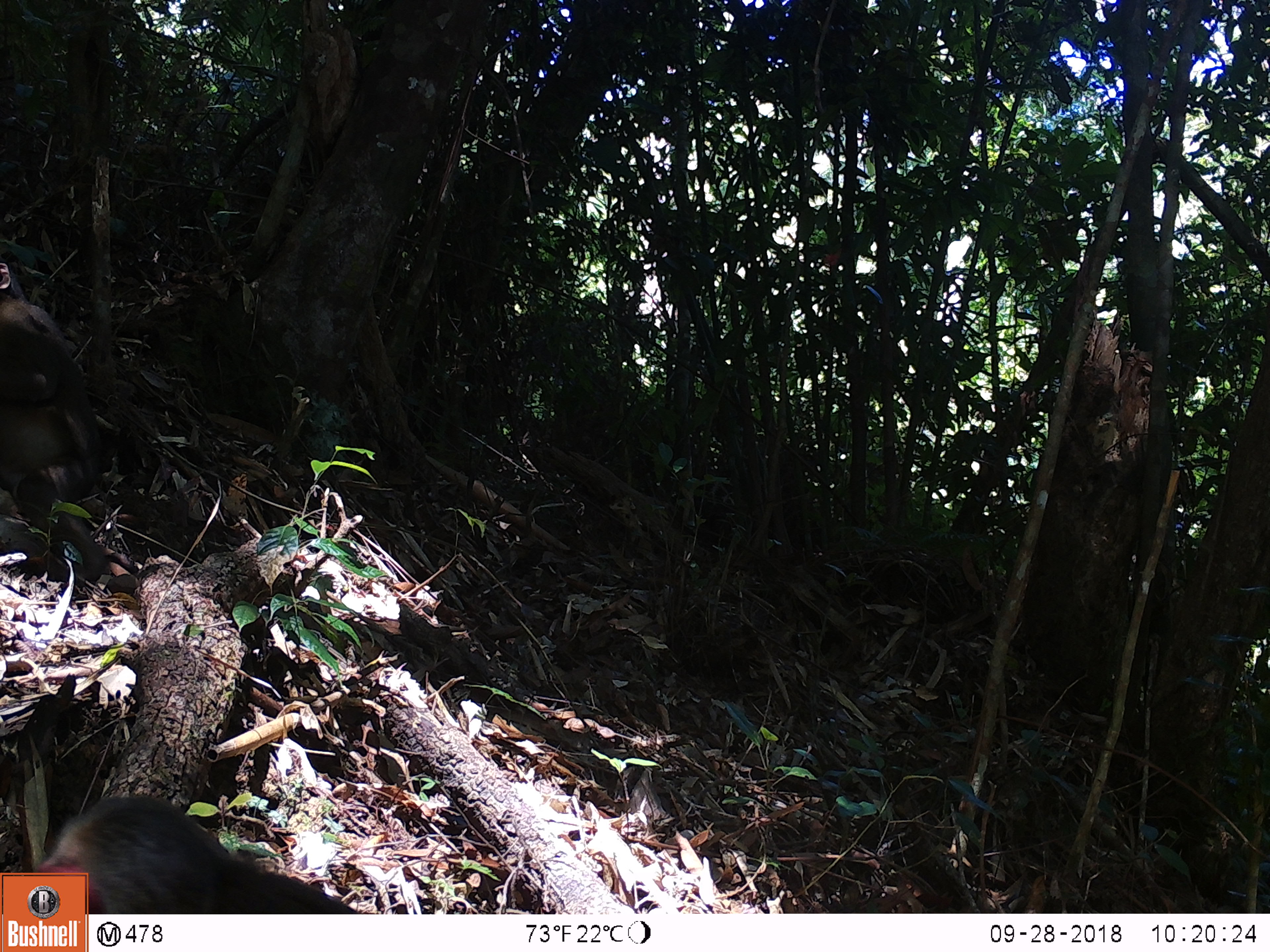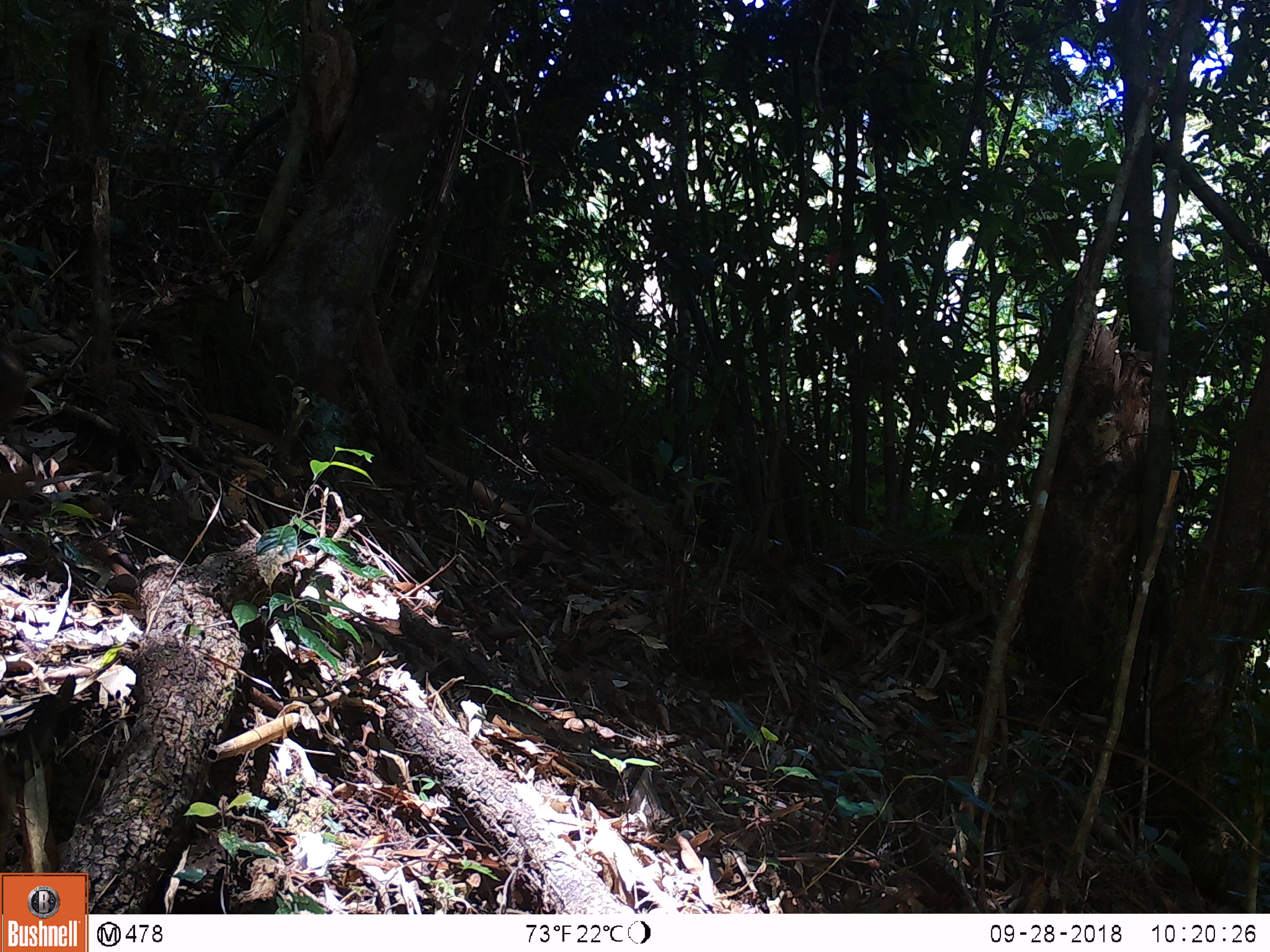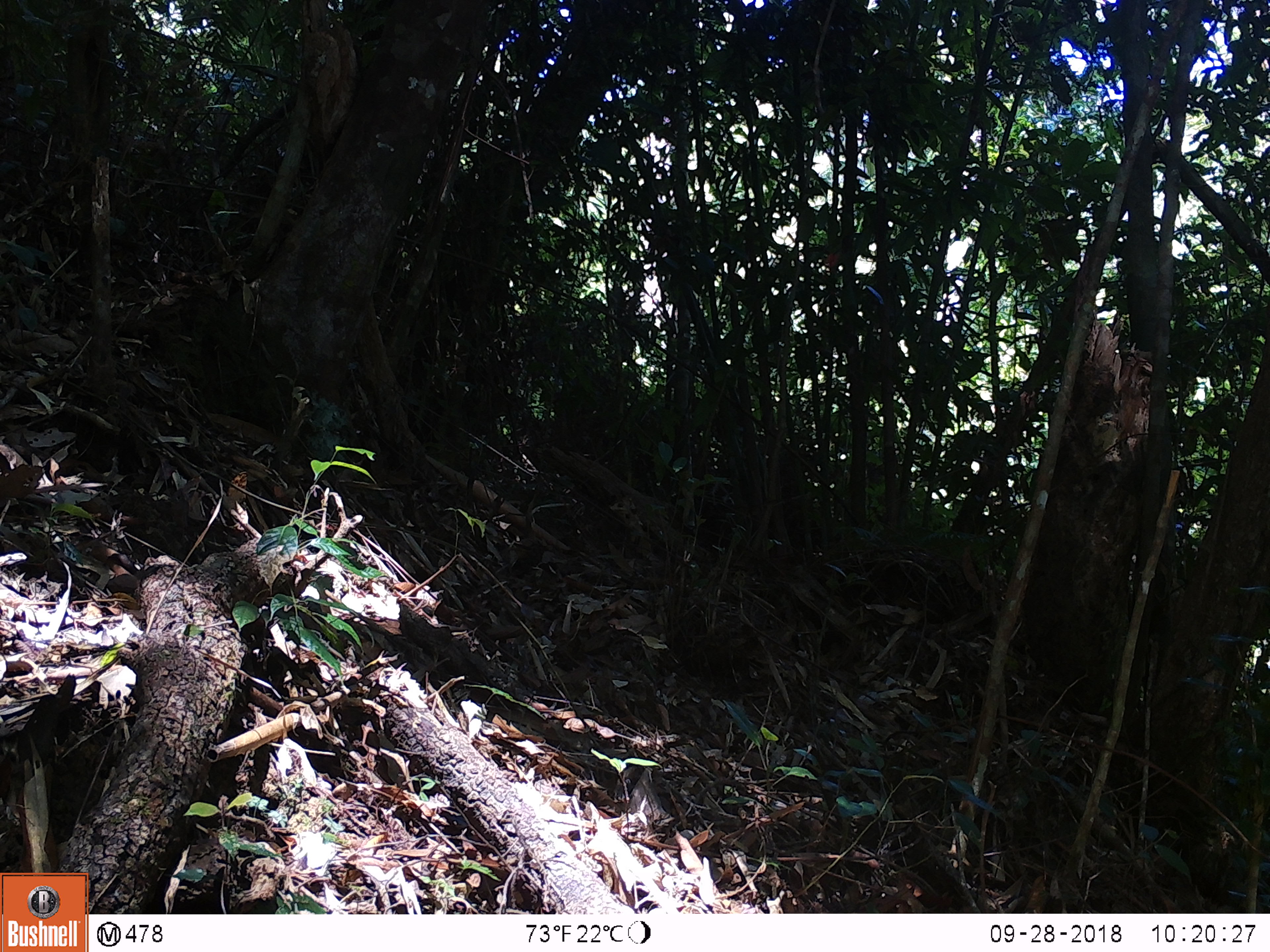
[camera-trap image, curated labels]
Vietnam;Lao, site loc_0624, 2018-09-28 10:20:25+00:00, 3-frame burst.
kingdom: Animalia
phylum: Chordata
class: Mammalia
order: Primates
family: Cercopithecidae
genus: Macaca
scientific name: Macaca arctoides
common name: stump-tailed macaque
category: stump tailed macaque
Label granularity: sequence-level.